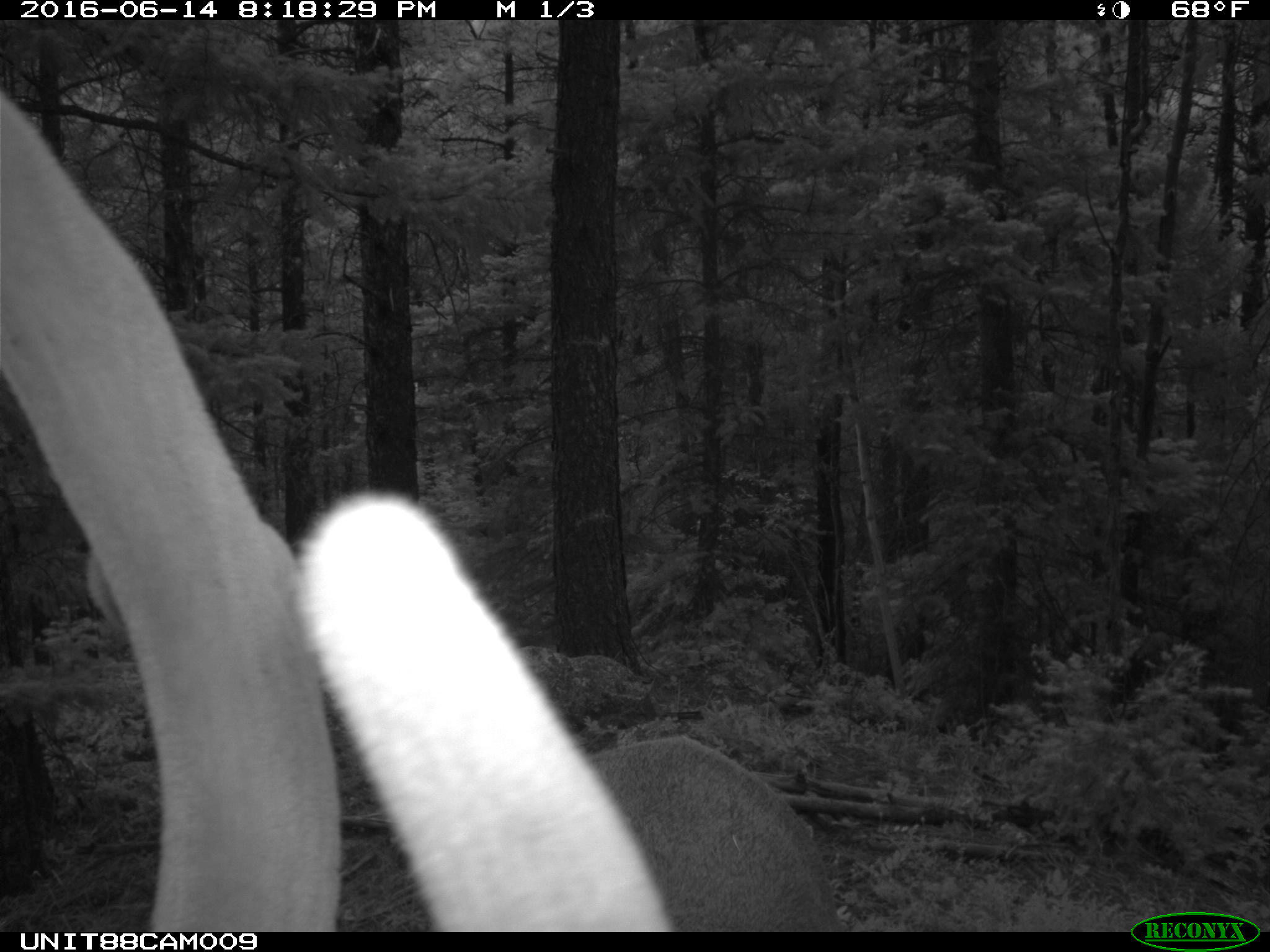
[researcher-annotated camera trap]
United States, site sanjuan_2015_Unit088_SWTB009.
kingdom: Animalia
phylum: Chordata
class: Mammalia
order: Artiodactyla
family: Cervidae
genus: Cervus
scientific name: Cervus elaphus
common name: red deer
Cervus elaphus (red deer).